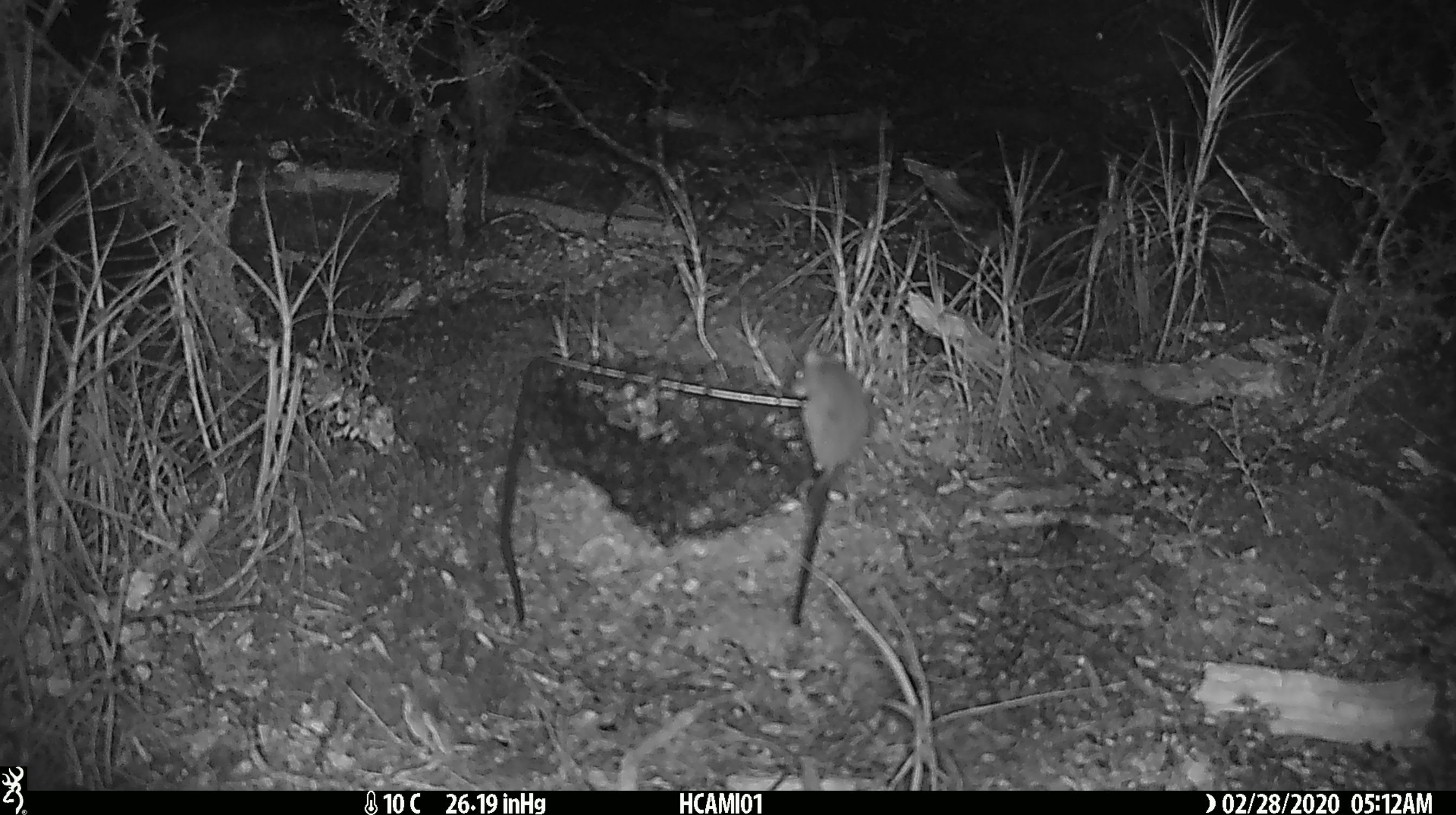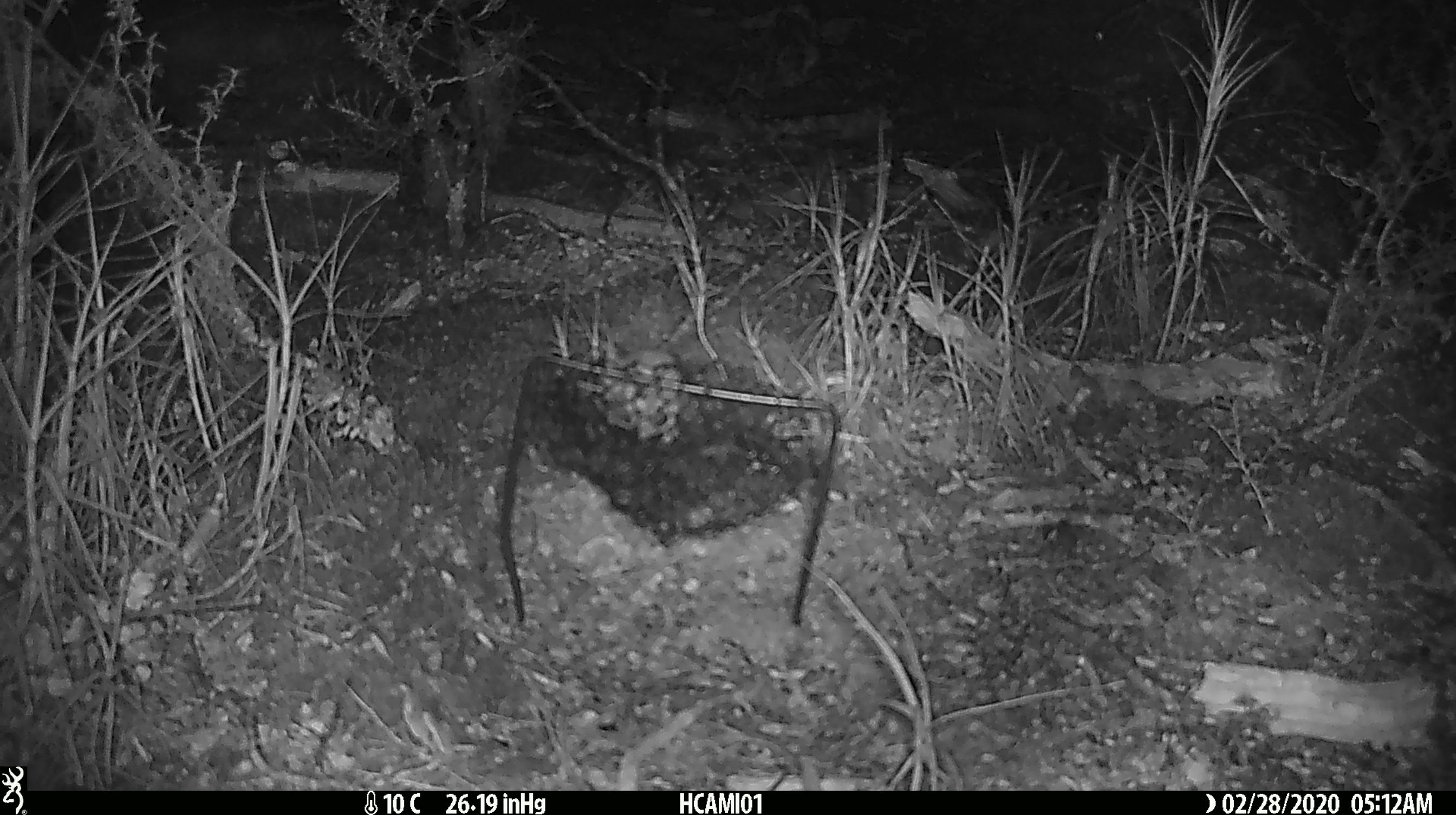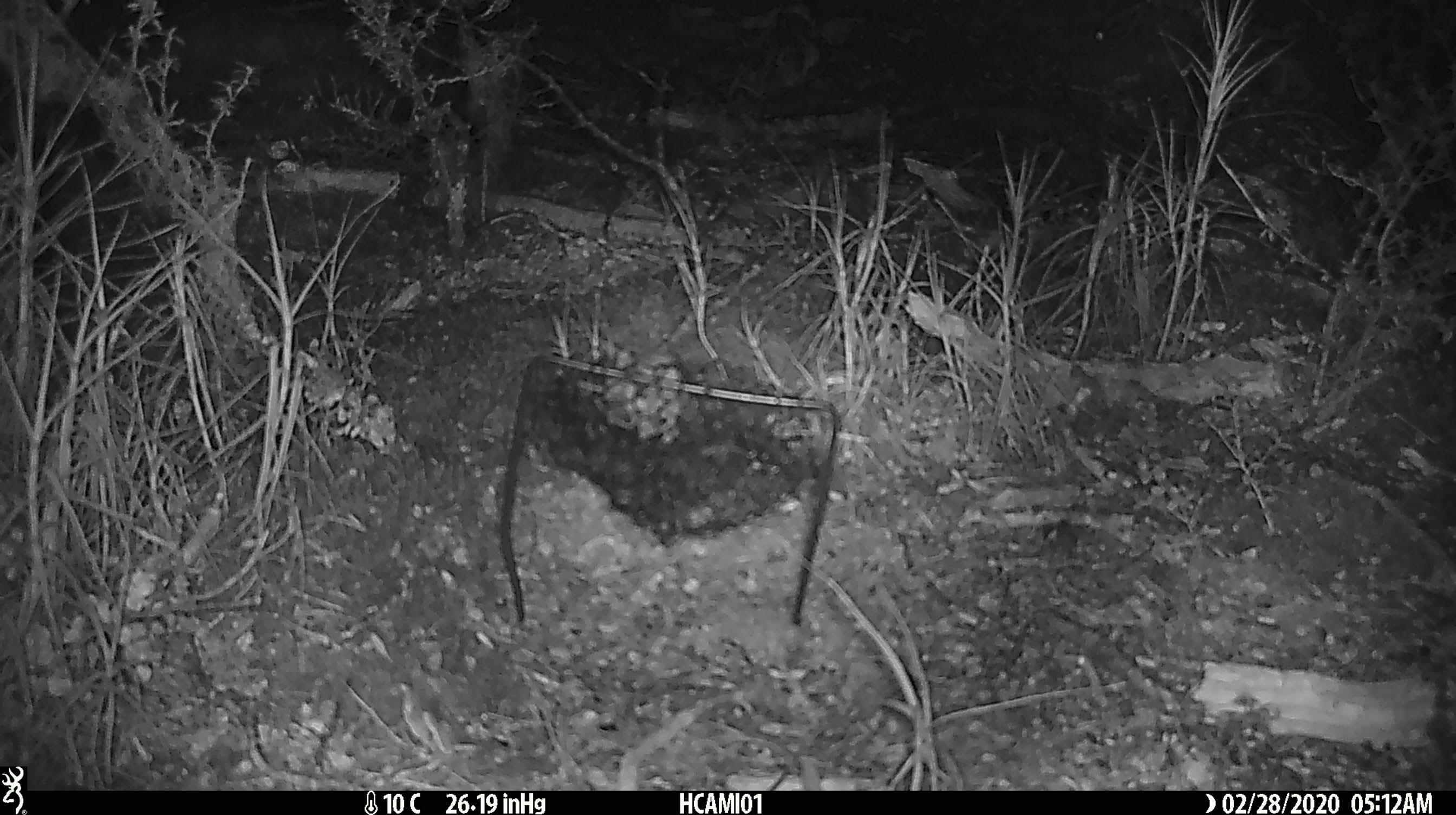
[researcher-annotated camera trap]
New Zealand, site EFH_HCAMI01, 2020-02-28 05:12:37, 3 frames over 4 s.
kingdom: Animalia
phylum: Chordata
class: Mammalia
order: Rodentia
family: Muridae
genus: Mus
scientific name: Mus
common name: mouse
Mouse (Mus).